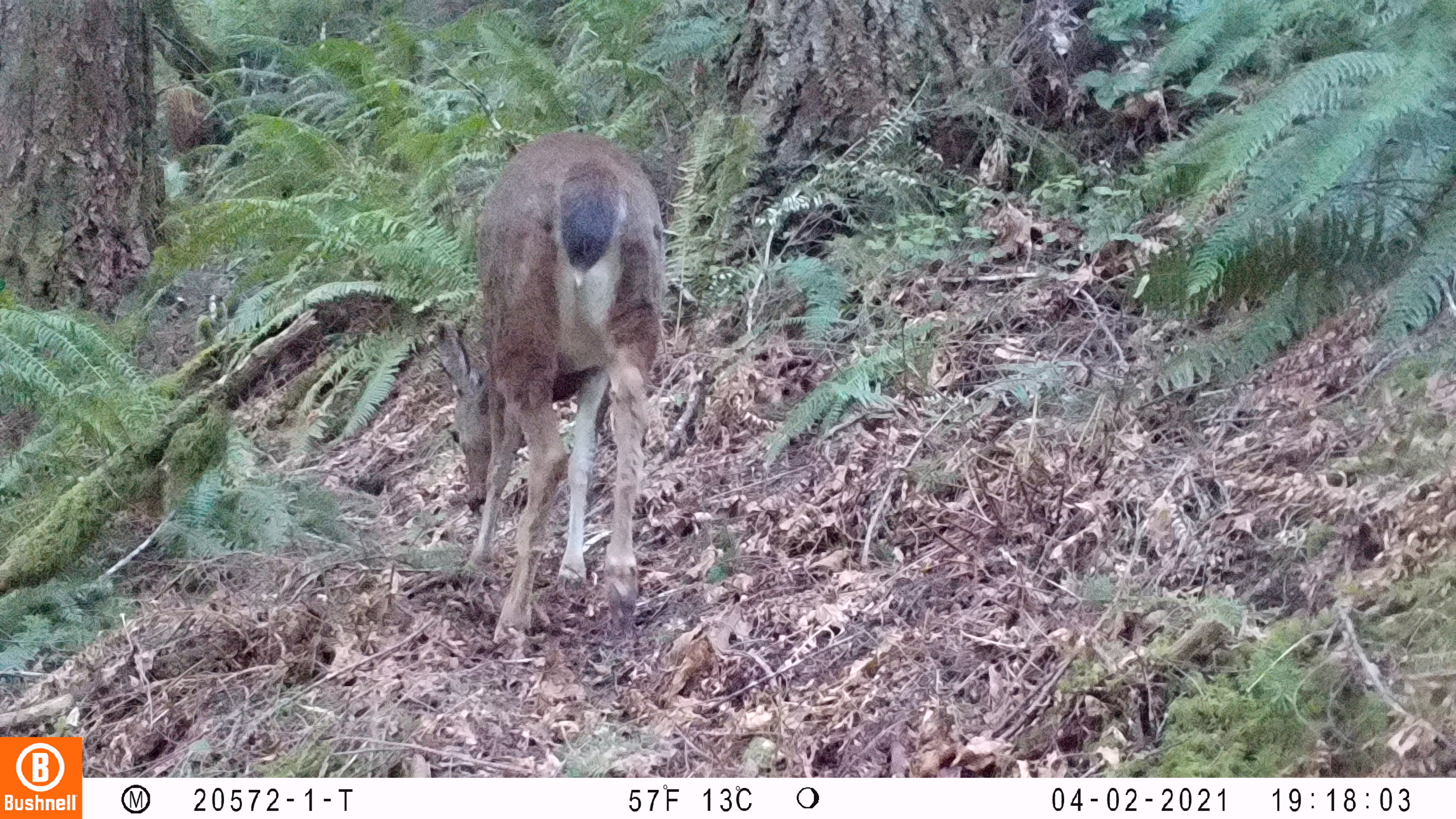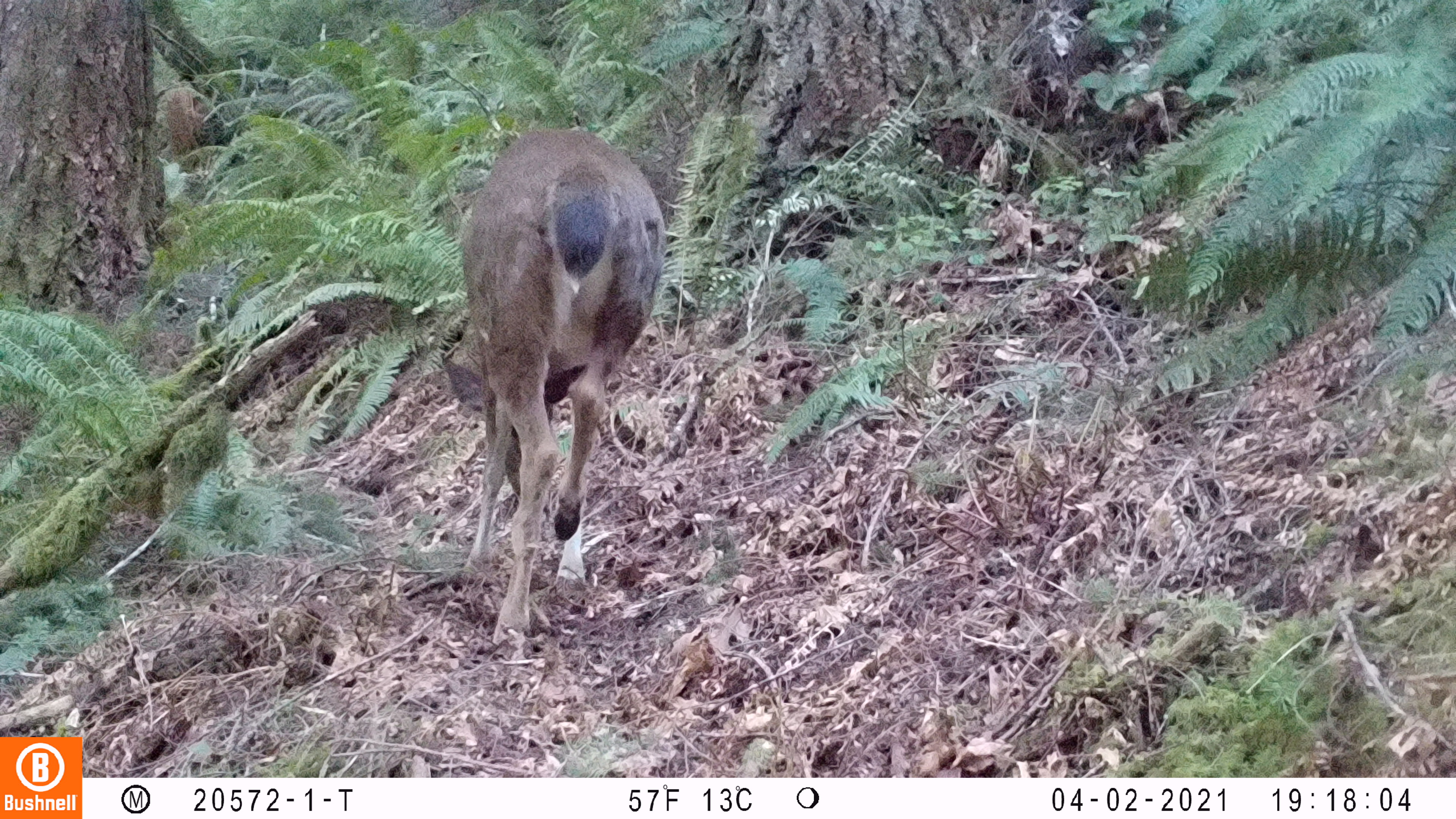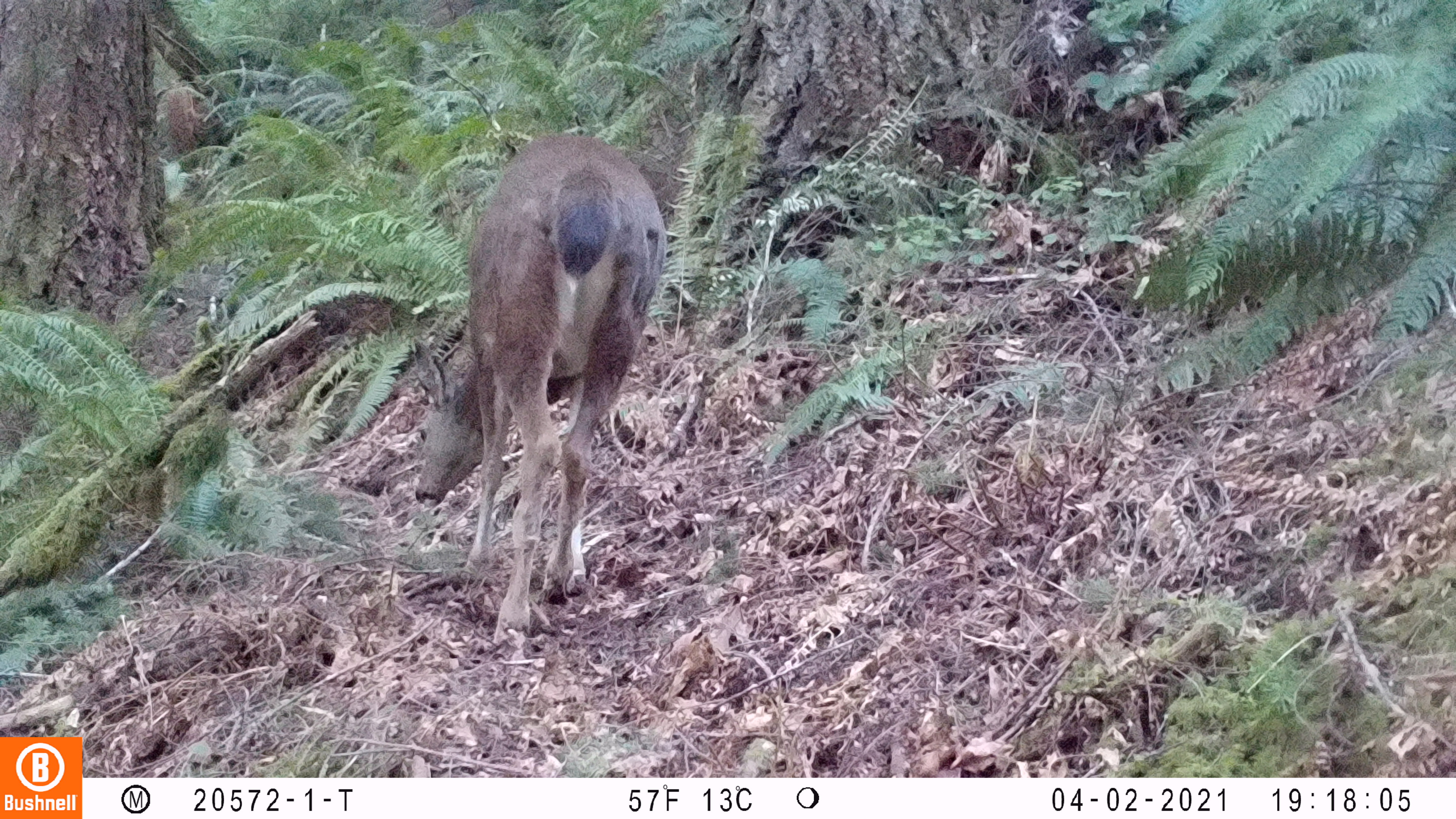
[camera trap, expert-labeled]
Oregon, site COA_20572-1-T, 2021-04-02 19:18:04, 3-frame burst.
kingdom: Animalia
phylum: Chordata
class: Mammalia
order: Artiodactyla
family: Cervidae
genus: Odocoileus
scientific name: Odocoileus hemionus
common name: black-tailed deer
Black-tailed deer (Odocoileus hemionus).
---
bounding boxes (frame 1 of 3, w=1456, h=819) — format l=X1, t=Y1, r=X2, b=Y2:
black-tailed deer: l=434, t=136, r=668, b=648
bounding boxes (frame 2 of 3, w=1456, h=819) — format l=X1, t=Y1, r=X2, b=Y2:
black-tailed deer: l=439, t=120, r=666, b=651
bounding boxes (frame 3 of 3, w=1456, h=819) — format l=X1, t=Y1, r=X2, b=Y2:
black-tailed deer: l=412, t=134, r=663, b=650